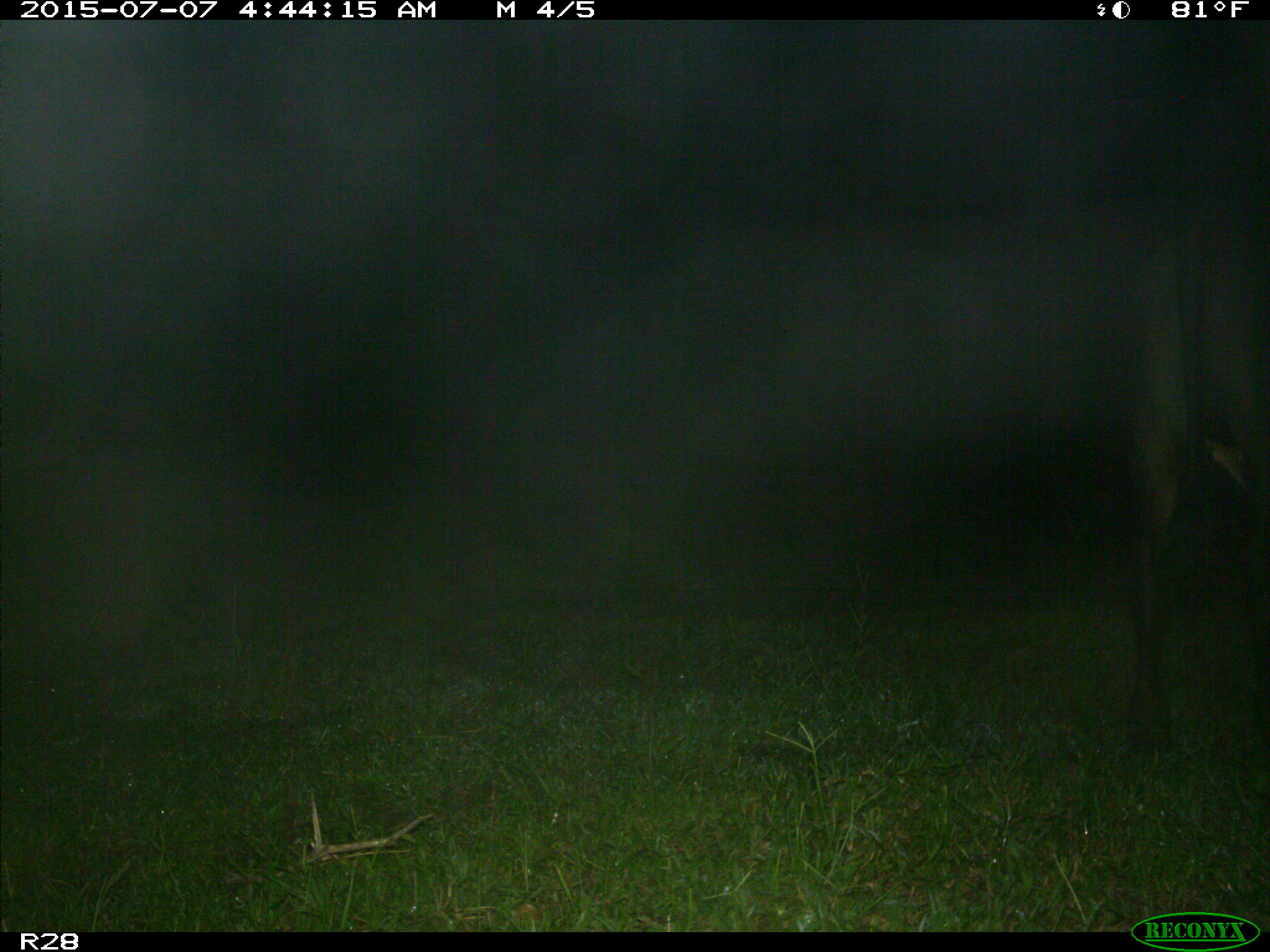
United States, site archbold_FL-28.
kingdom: Animalia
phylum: Chordata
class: Mammalia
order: Artiodactyla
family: Bovidae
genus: Bos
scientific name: Bos taurus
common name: domestic cow